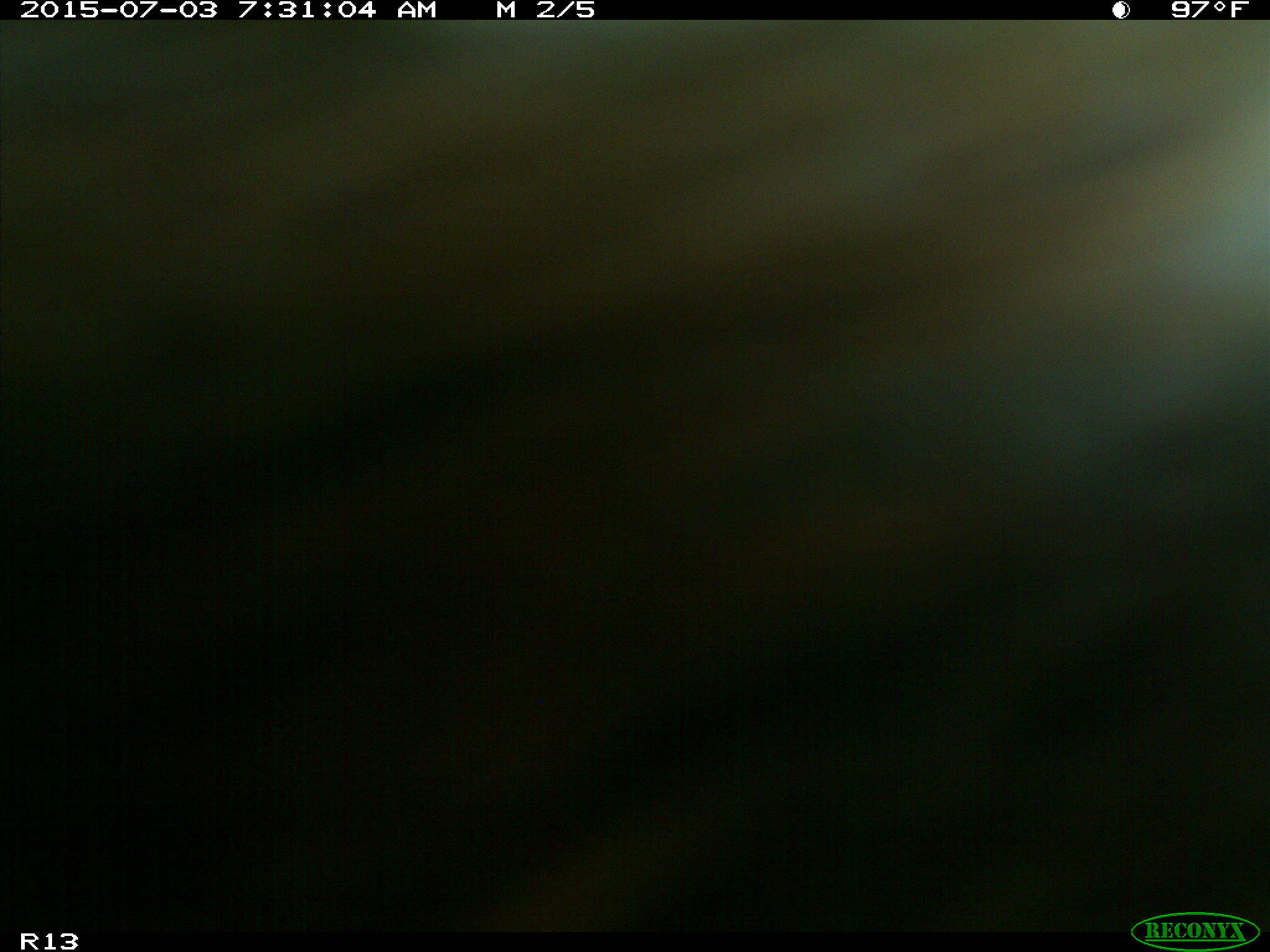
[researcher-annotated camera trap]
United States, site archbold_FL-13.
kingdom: Animalia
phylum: Chordata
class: Mammalia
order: Artiodactyla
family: Bovidae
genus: Bos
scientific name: Bos taurus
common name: domestic cow